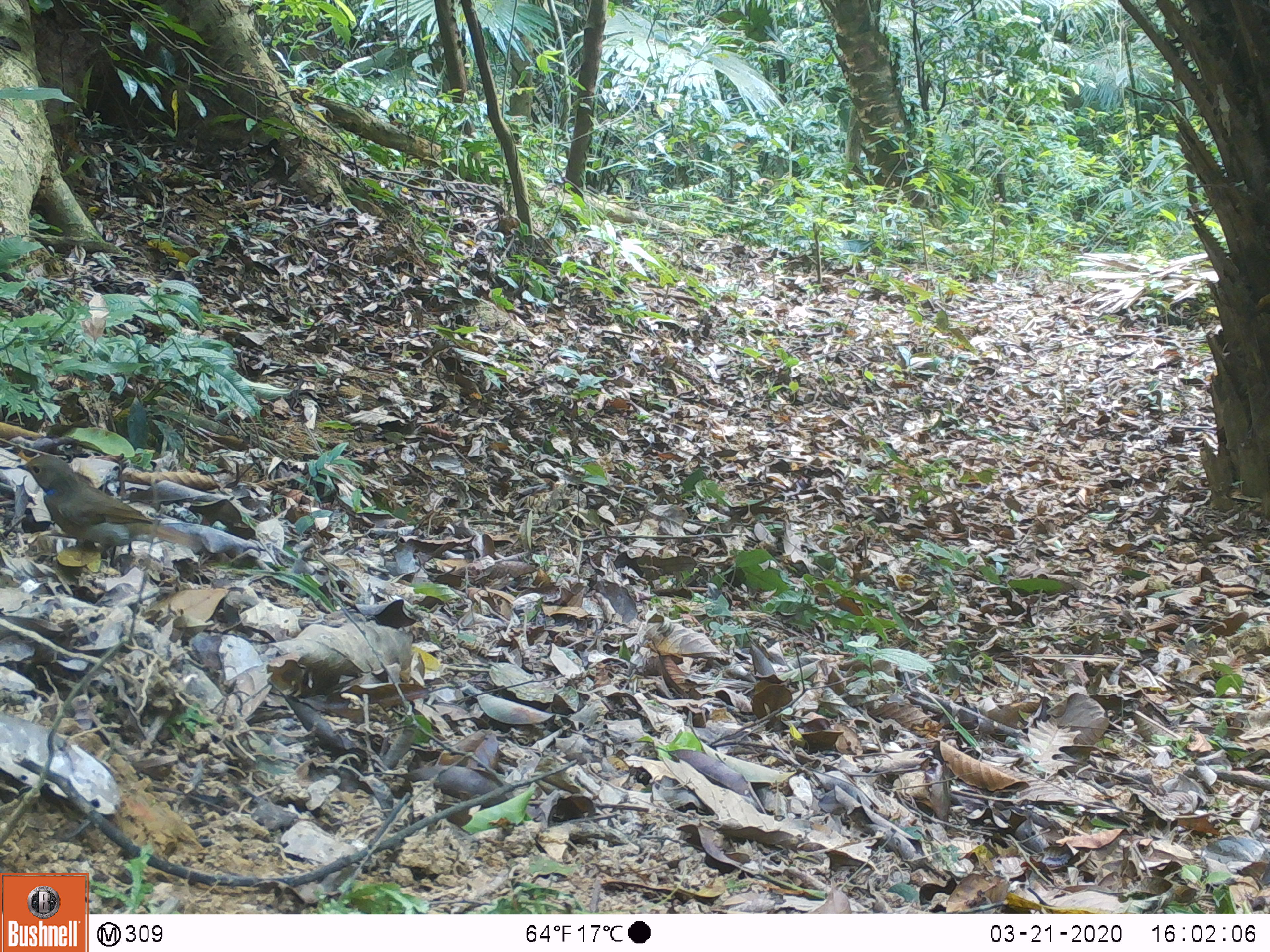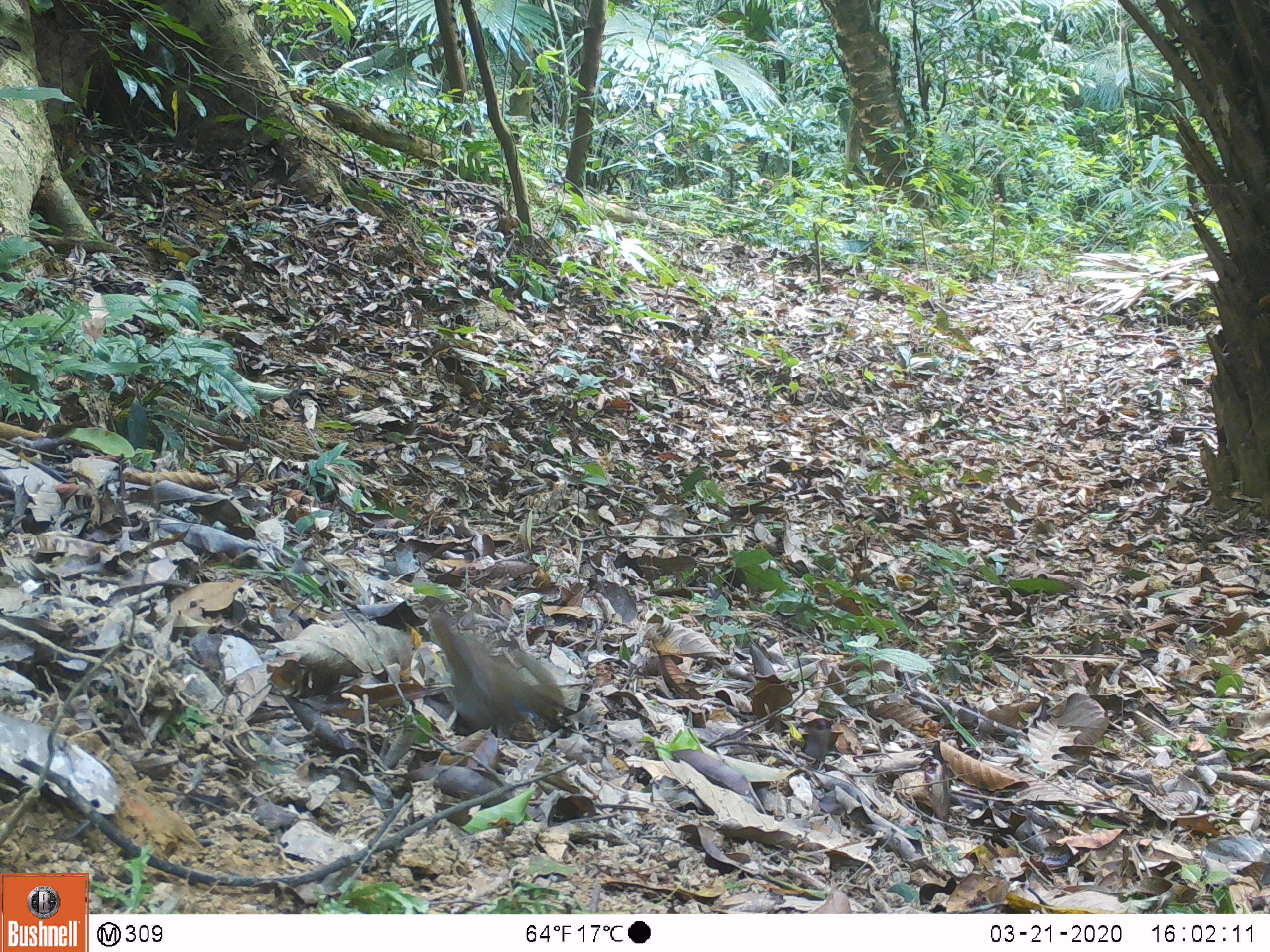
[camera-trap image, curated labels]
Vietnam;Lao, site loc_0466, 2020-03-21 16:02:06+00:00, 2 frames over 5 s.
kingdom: Animalia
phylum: Chordata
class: Aves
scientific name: Aves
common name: bird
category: unidentified bird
Unidentified bird (bird) (Aves). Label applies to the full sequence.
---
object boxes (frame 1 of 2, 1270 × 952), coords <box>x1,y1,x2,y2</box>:
unidentified bird: <box>15,449,204,568</box>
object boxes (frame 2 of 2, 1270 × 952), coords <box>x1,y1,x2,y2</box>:
unidentified bird: <box>428,612,574,749</box>